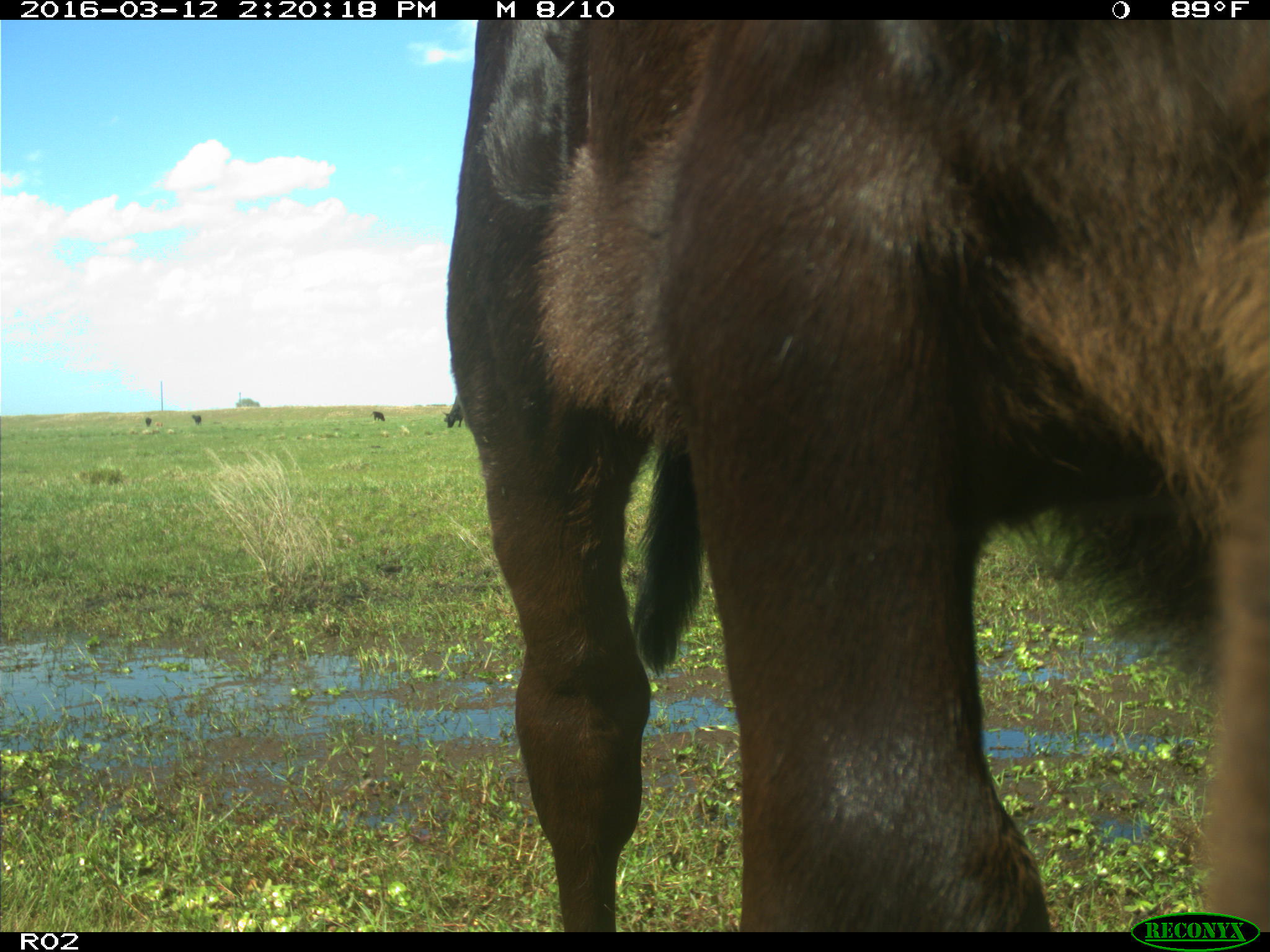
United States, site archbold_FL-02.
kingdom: Animalia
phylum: Chordata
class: Mammalia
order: Artiodactyla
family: Bovidae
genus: Bos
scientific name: Bos taurus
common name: domestic cow